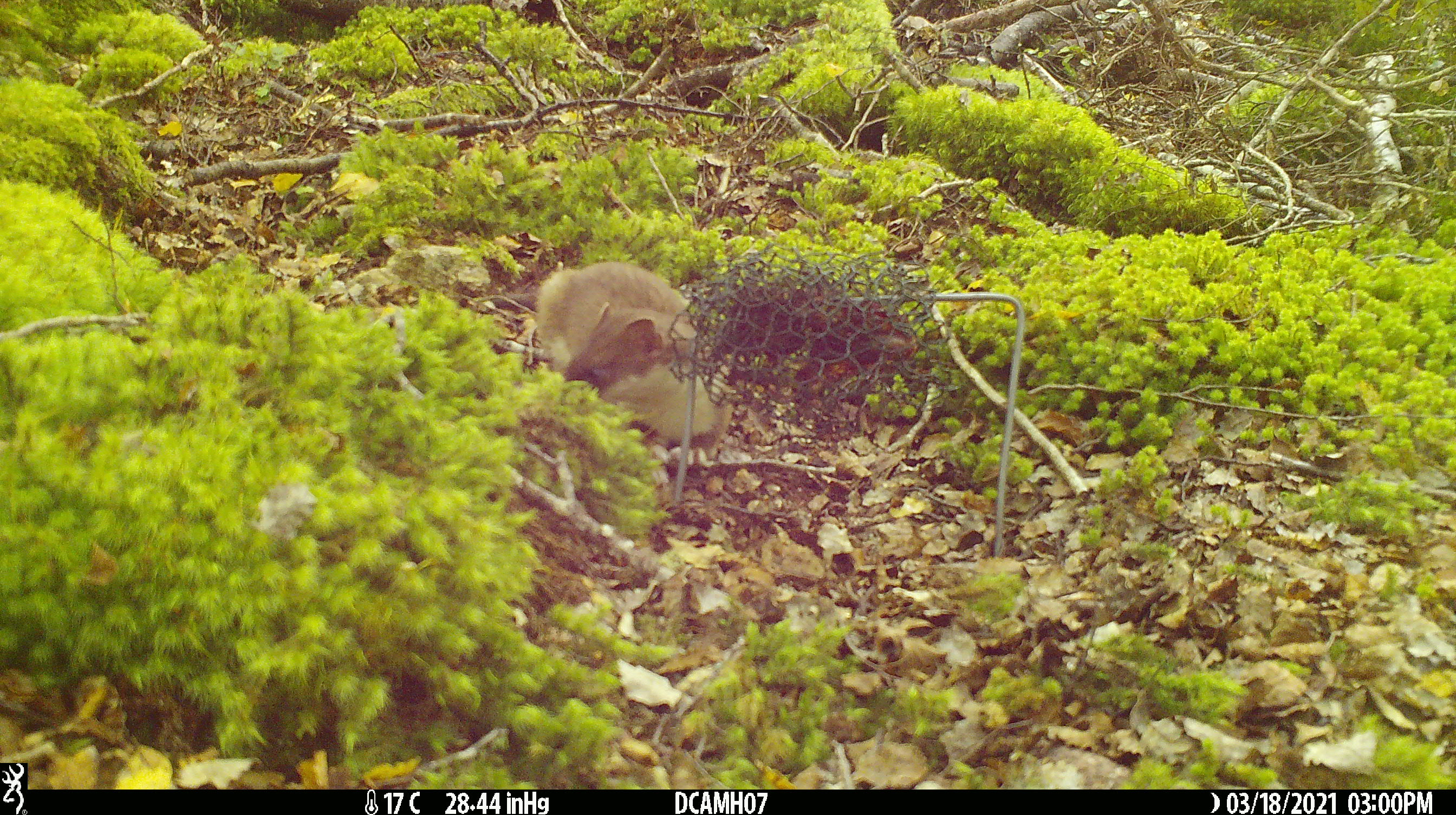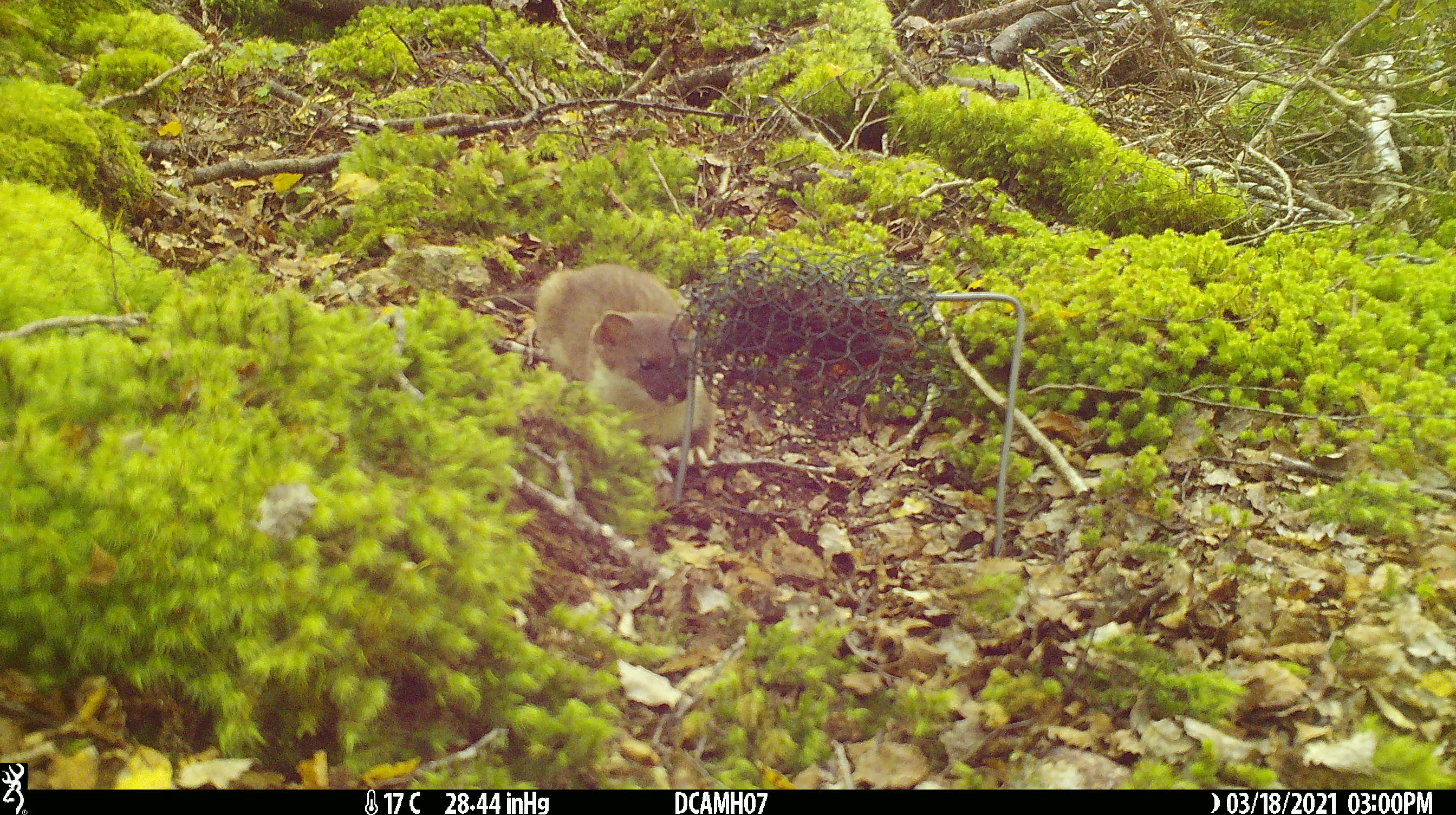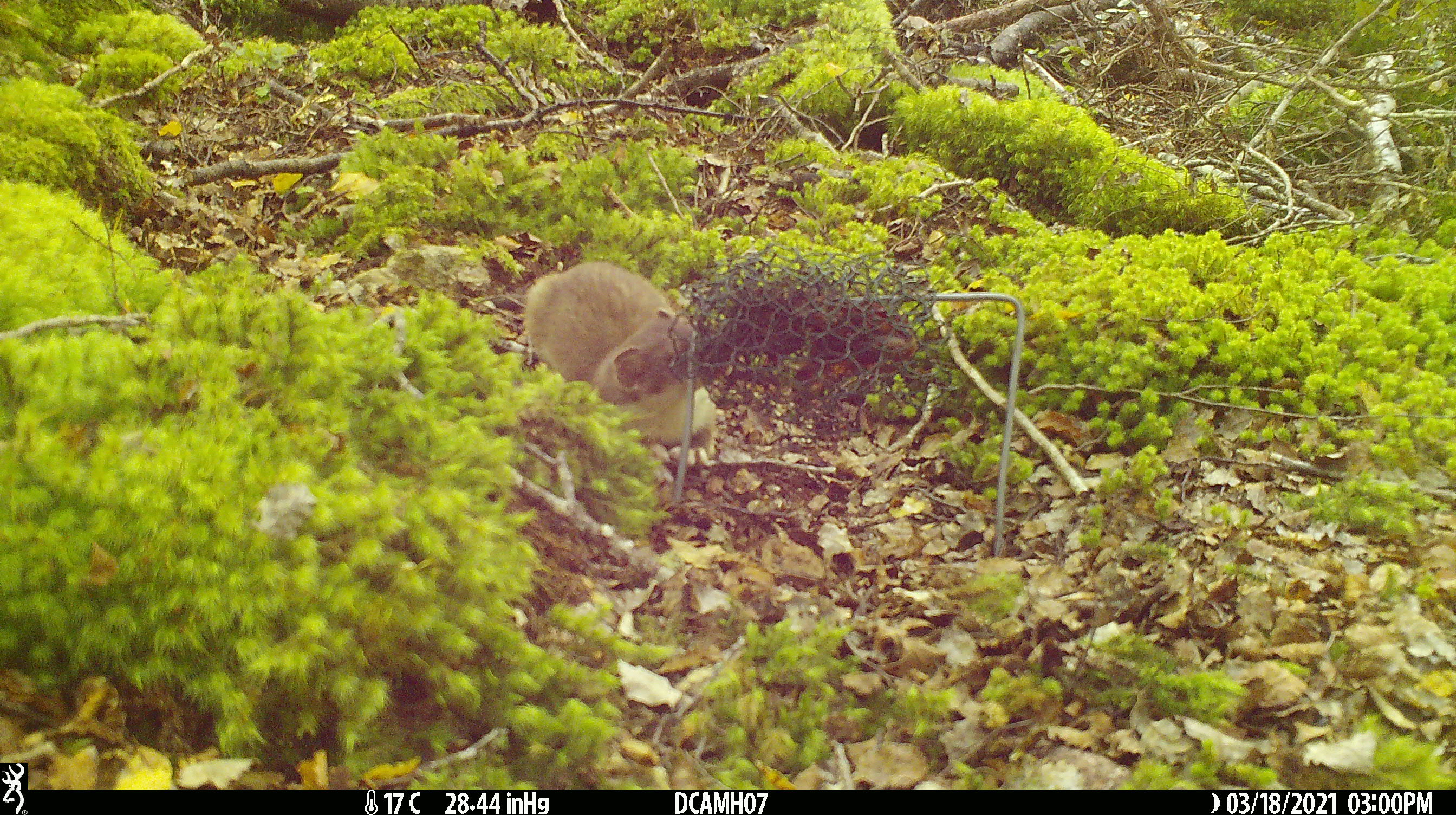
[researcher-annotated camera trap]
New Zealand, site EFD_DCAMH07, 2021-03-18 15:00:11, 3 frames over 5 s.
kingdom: Animalia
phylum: Chordata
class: Mammalia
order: Carnivora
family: Mustelidae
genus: Mustela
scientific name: Mustela erminea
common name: stoat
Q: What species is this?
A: Stoat (Mustela erminea).